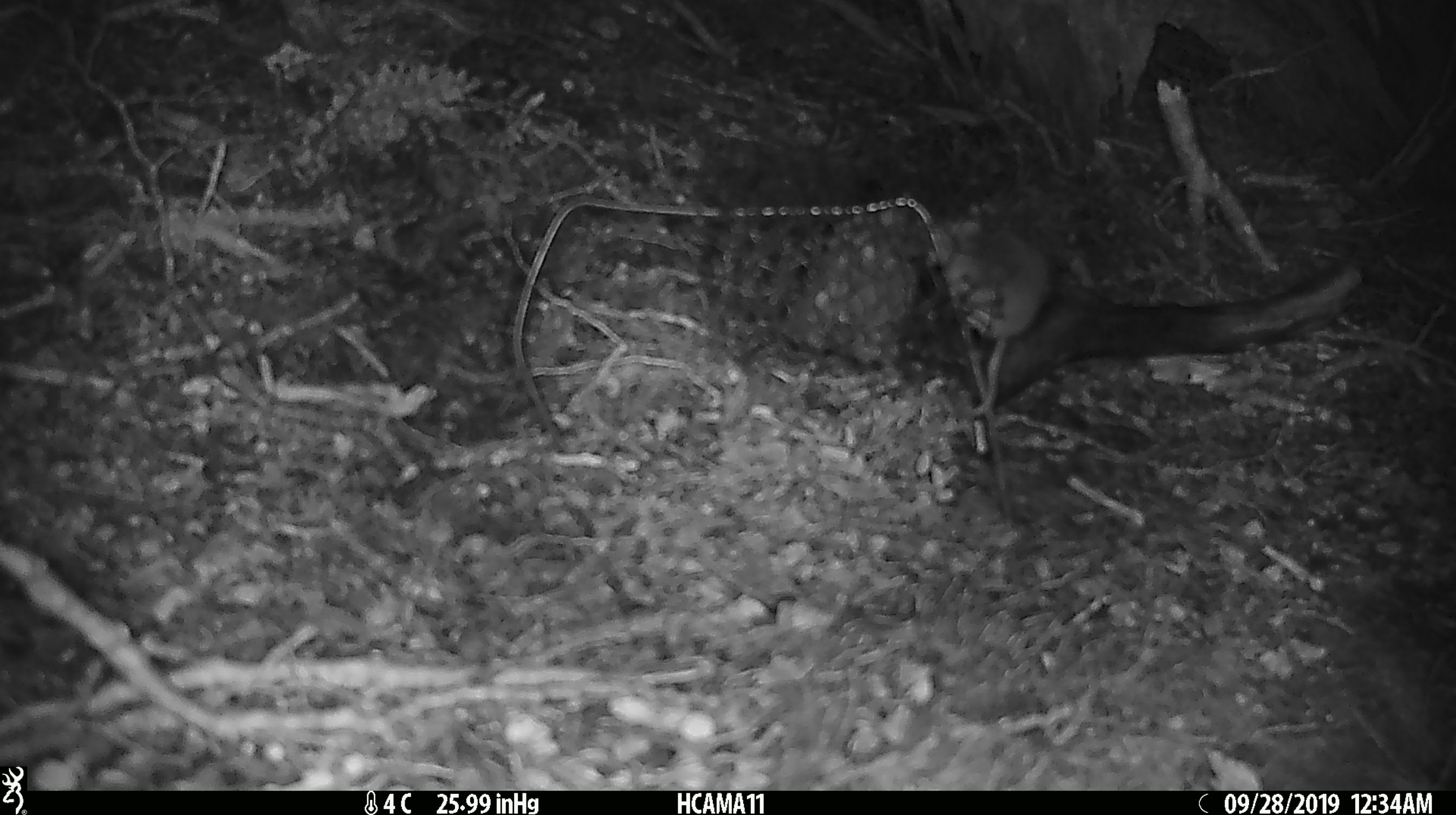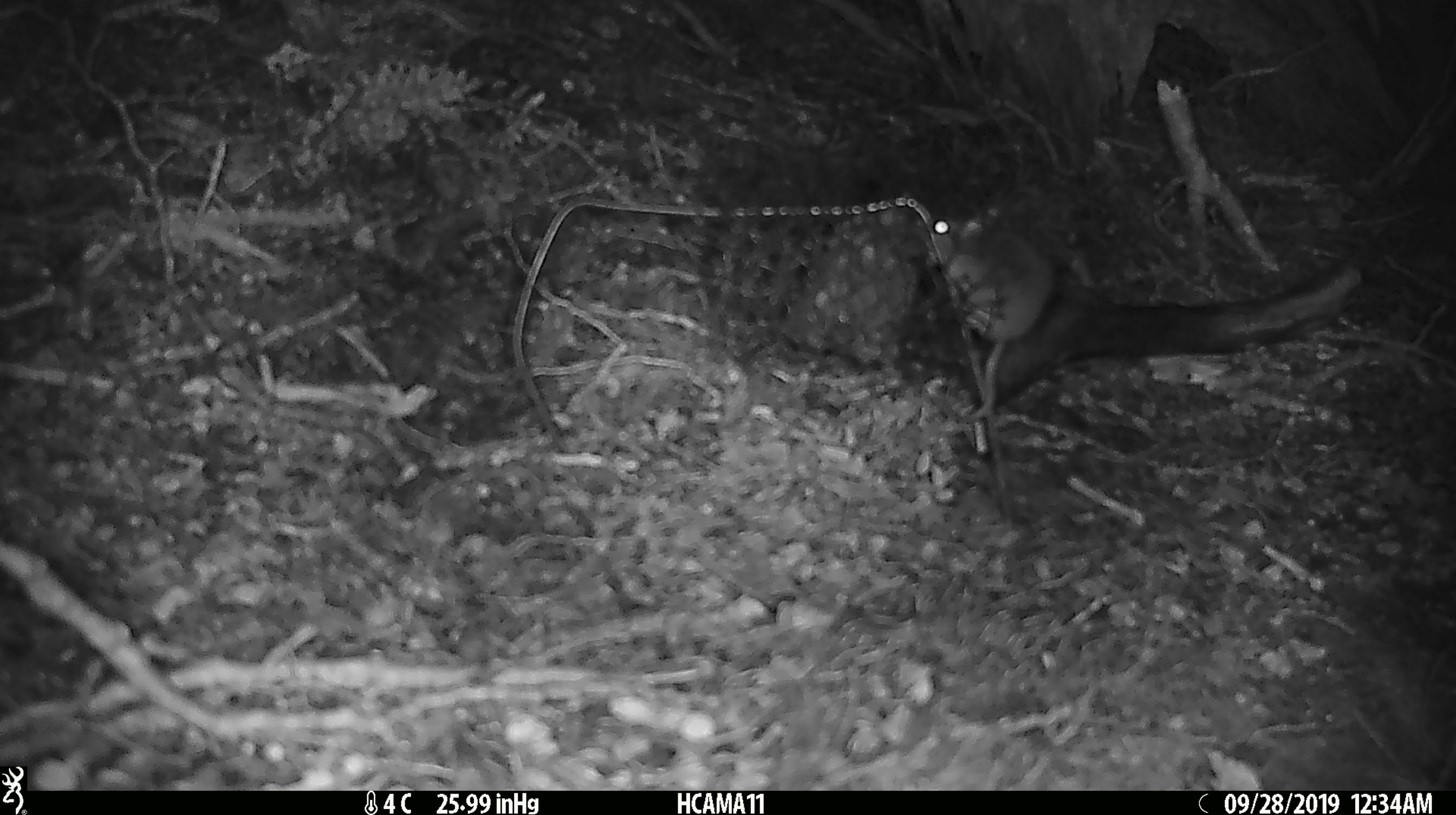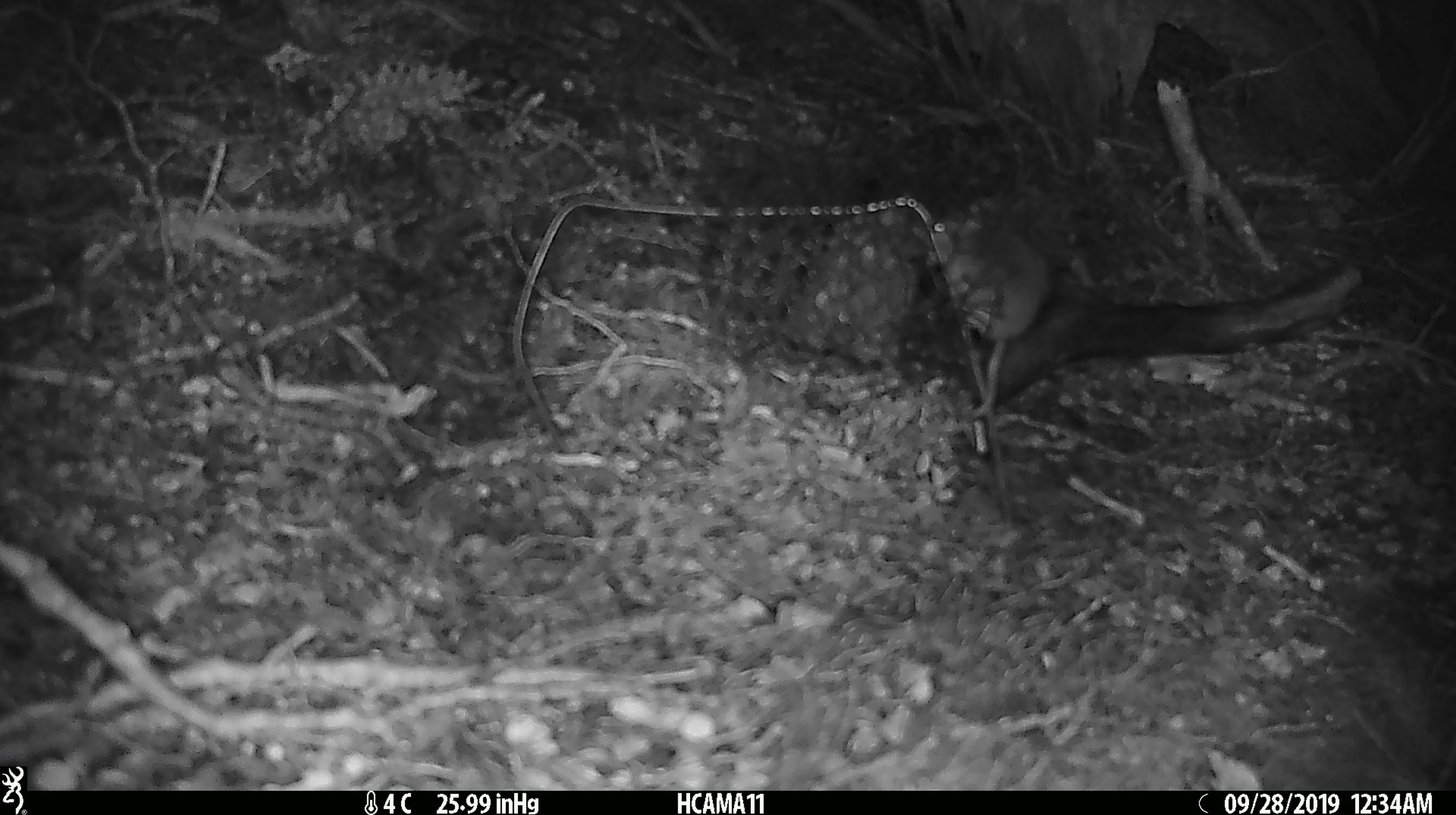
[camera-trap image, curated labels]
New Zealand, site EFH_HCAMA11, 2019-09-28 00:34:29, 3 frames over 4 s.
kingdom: Animalia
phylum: Chordata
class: Mammalia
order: Rodentia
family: Muridae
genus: Mus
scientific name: Mus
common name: mouse